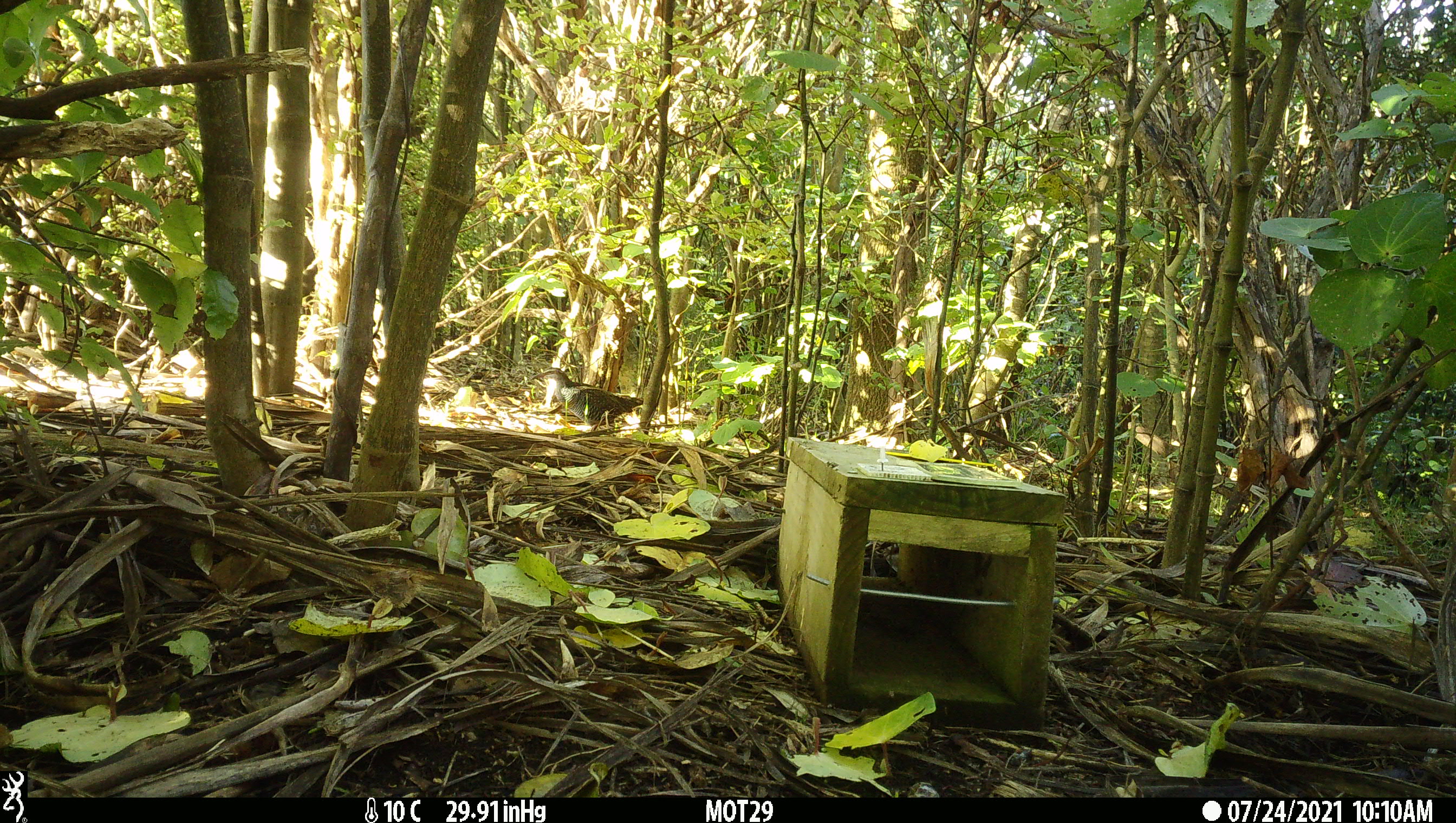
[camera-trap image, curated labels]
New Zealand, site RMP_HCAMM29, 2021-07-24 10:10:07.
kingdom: Animalia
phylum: Chordata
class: Aves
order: Gruiformes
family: Rallidae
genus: Gallirallus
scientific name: Gallirallus philippensis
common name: buff-banded rail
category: banded rail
Banded rail (buff-banded rail) (Gallirallus philippensis).